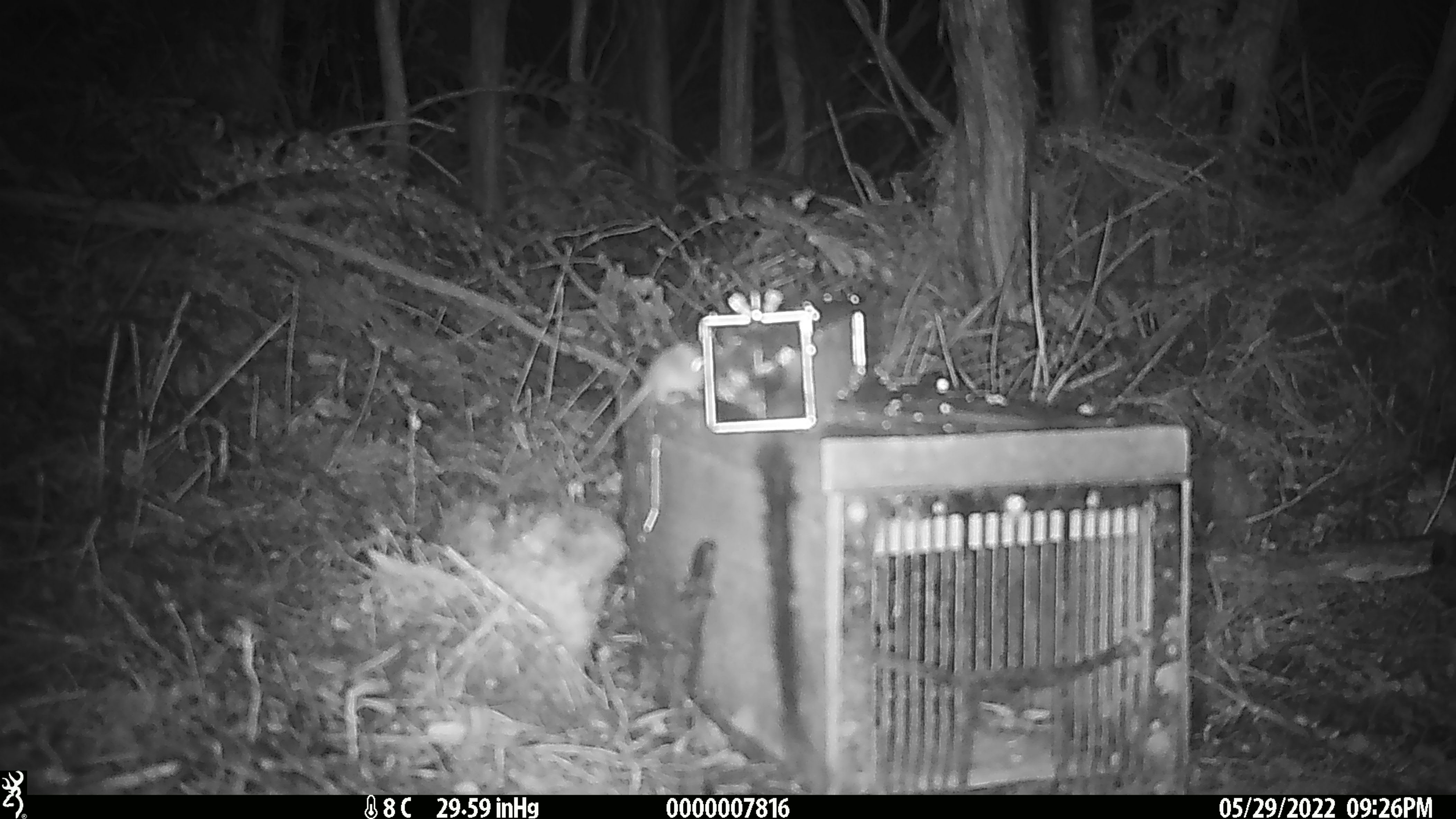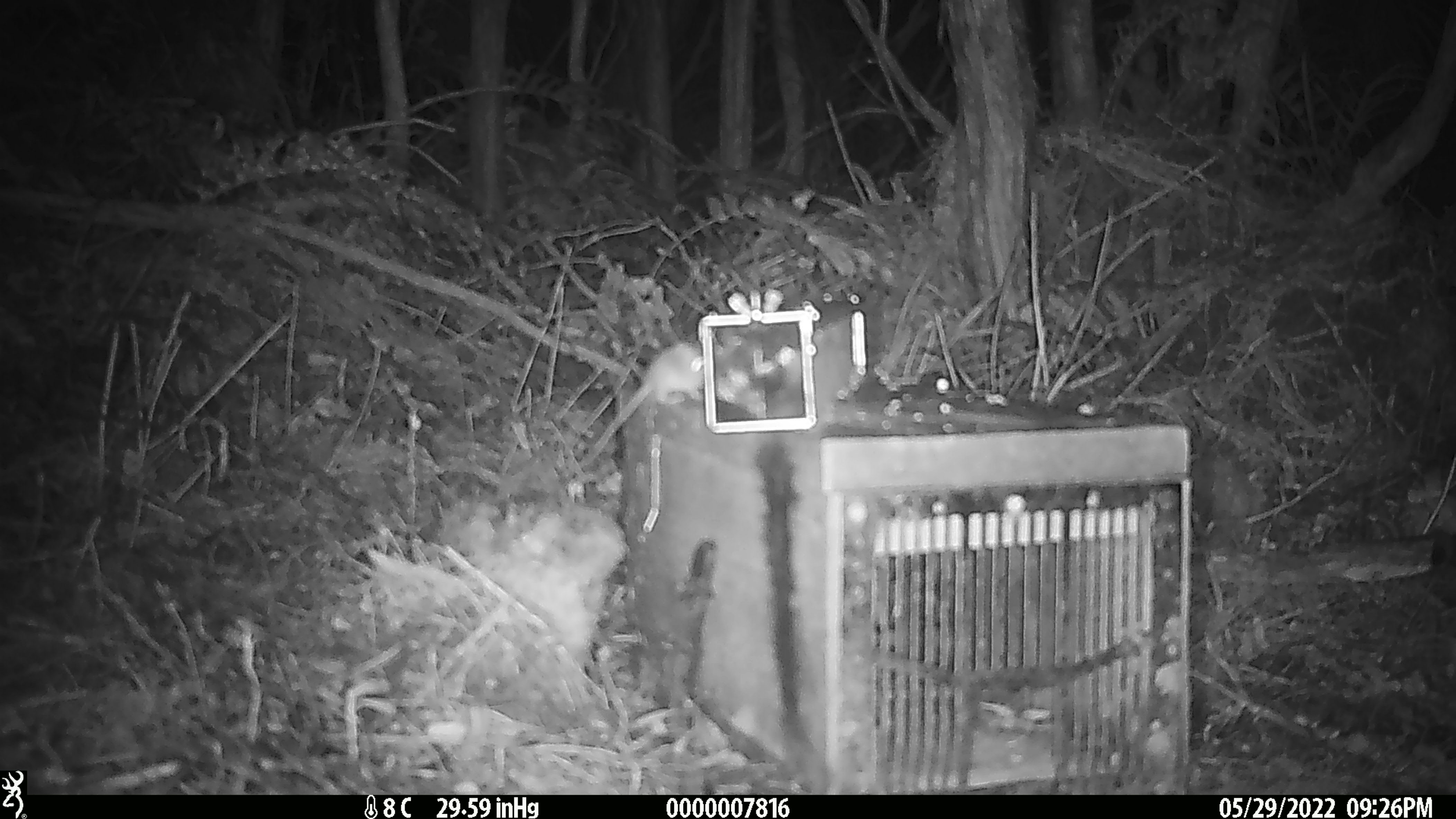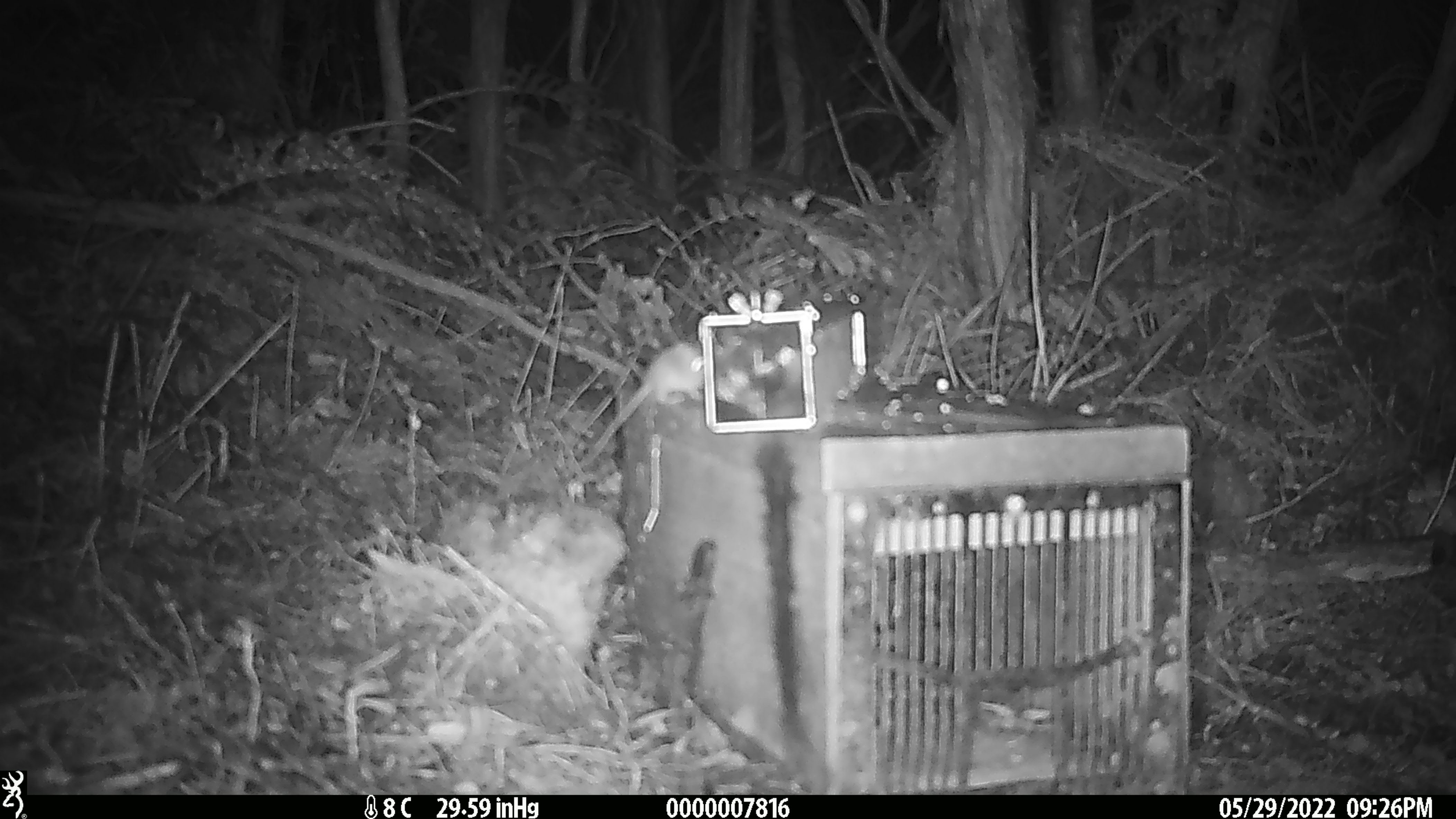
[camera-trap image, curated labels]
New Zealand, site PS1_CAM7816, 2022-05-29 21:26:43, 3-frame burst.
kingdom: Animalia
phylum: Chordata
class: Mammalia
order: Rodentia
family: Muridae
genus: Mus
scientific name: Mus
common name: mouse